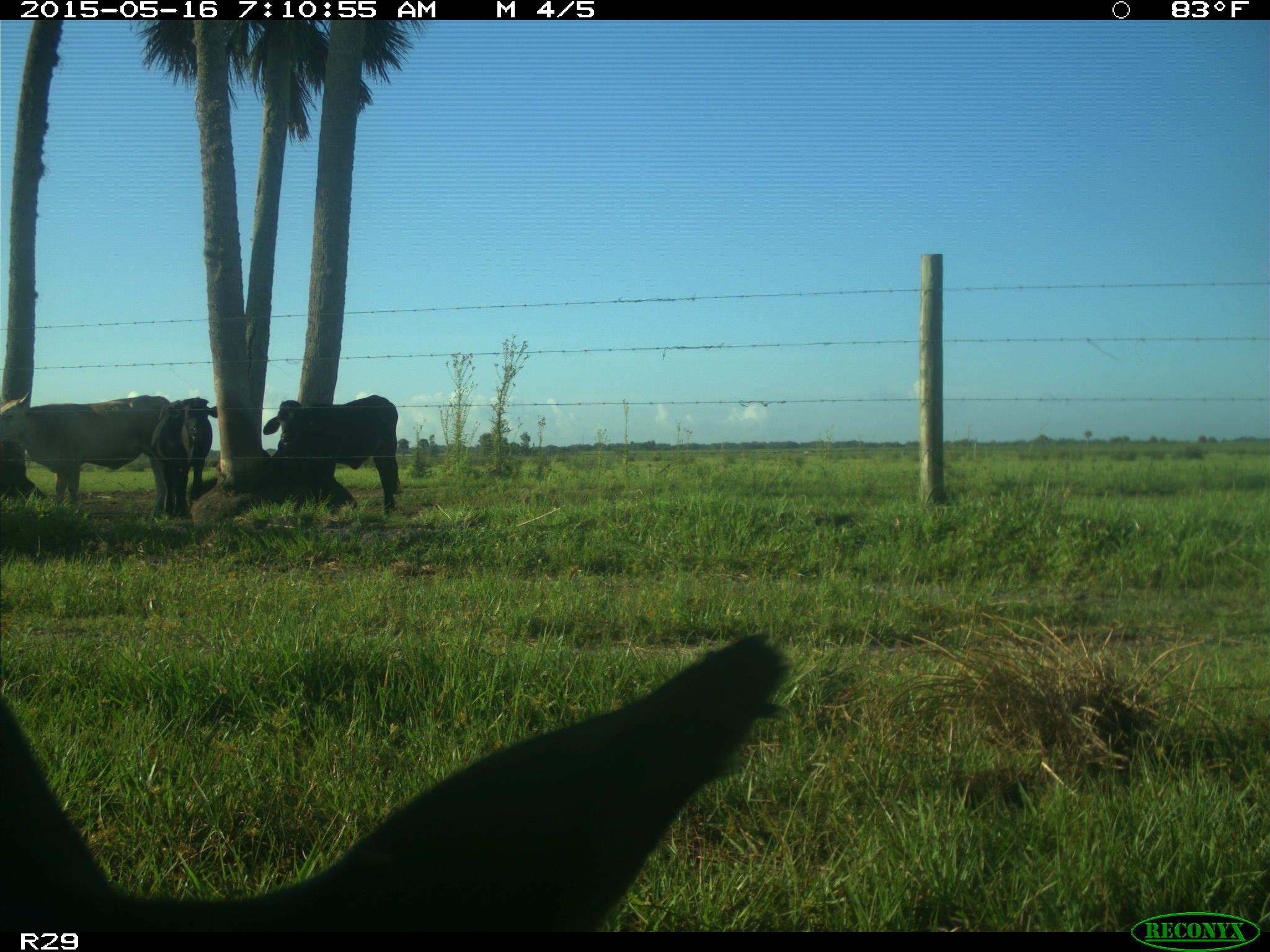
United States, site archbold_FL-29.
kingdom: Animalia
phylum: Chordata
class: Mammalia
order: Artiodactyla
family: Bovidae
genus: Bos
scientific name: Bos taurus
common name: domestic cow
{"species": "Bos taurus (domestic cow)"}